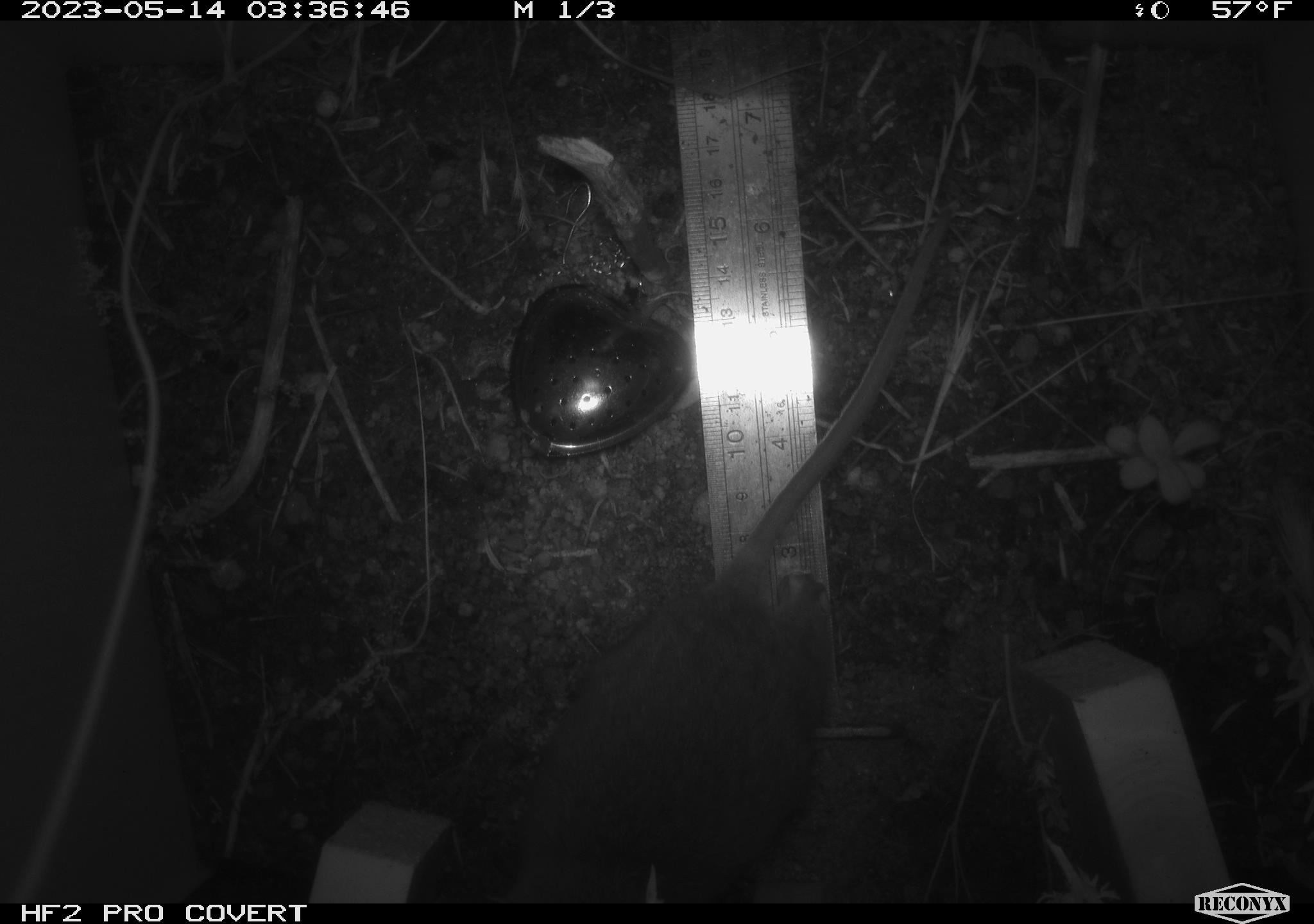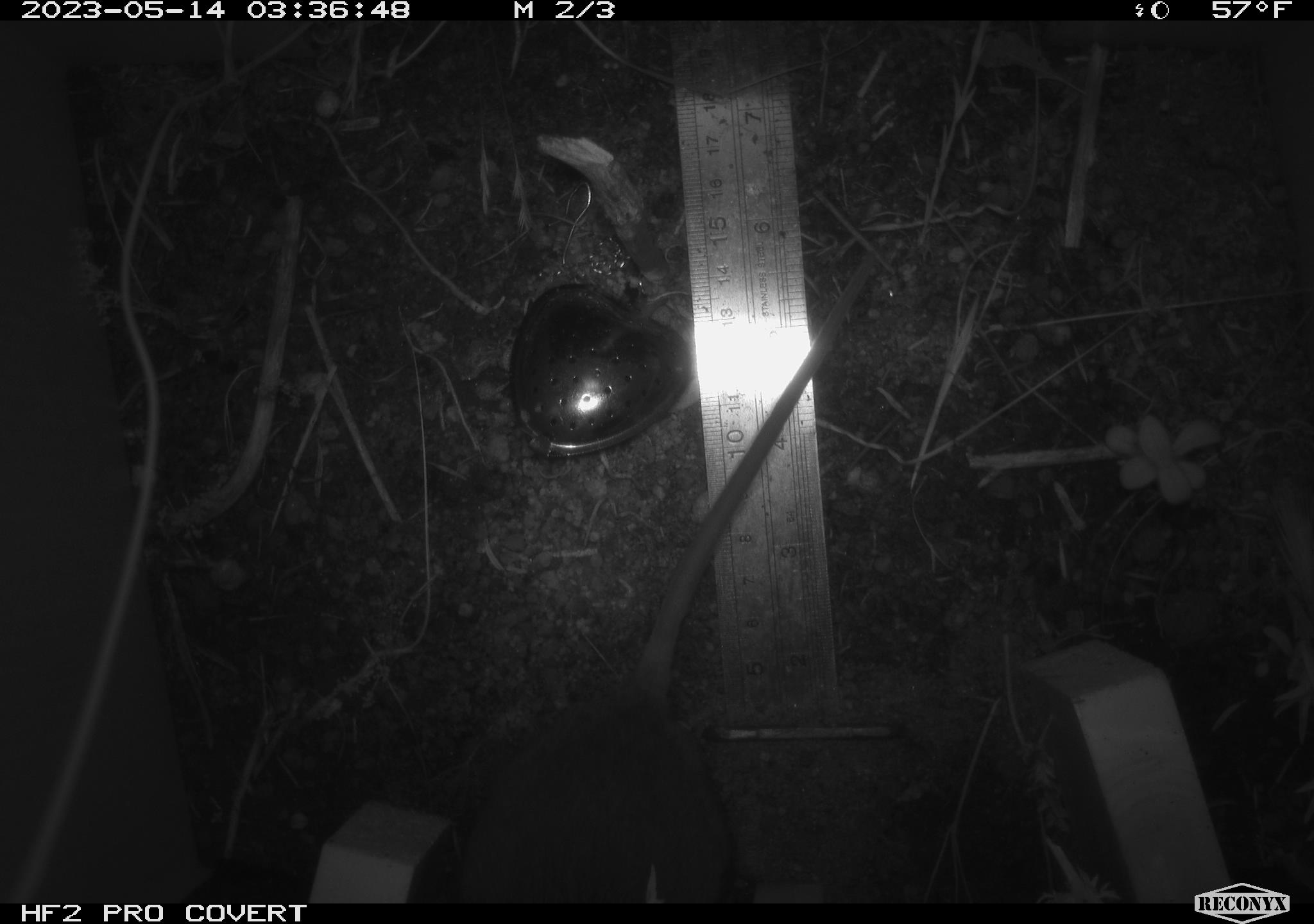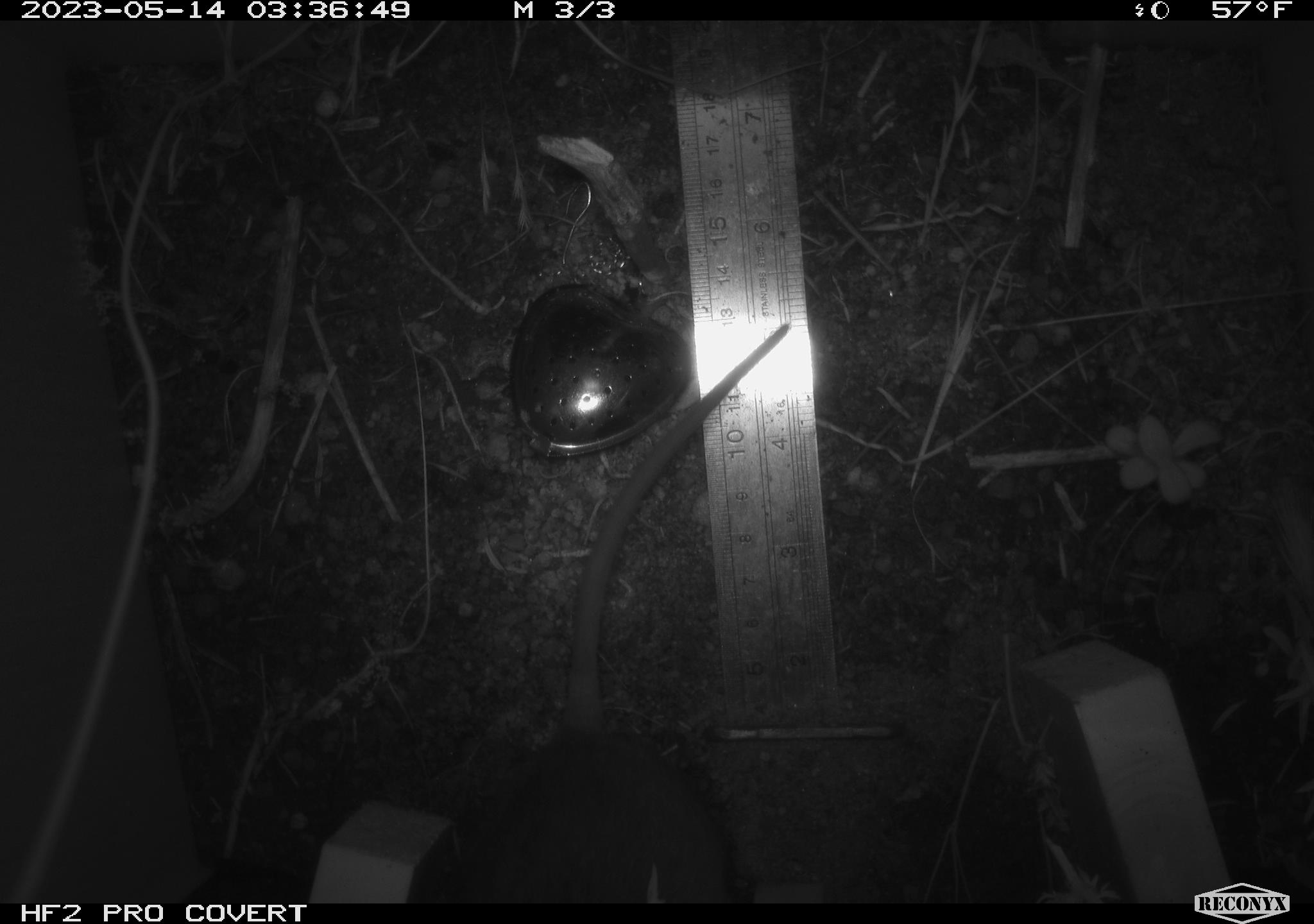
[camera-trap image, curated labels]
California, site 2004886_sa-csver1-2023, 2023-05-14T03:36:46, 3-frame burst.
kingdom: Animalia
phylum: Chordata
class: Mammalia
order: Rodentia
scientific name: Rodentia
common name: mouse species